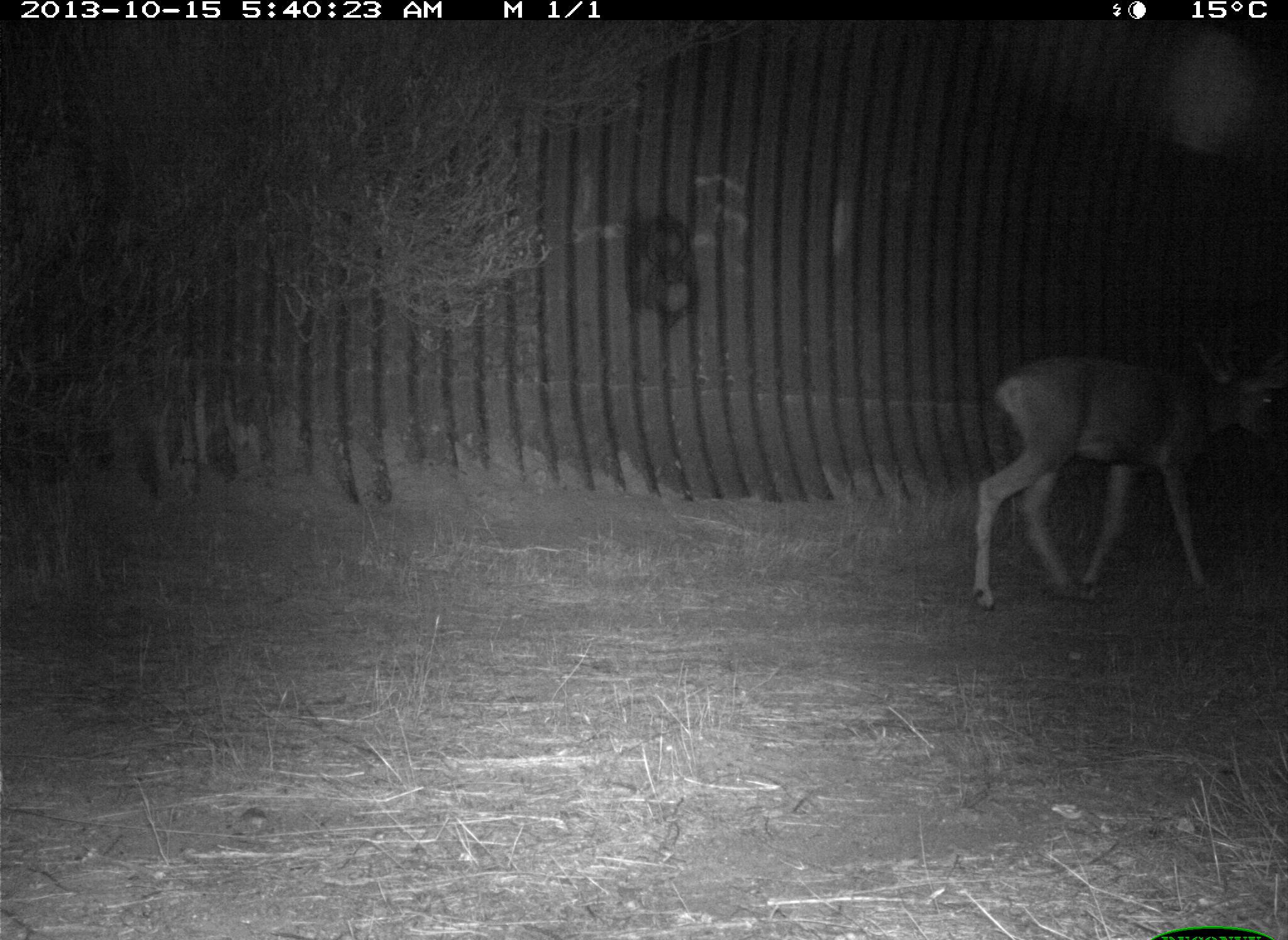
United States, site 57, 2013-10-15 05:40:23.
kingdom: Animalia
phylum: Chordata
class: Mammalia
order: Artiodactyla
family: Cervidae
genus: Odocoileus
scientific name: Odocoileus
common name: deer